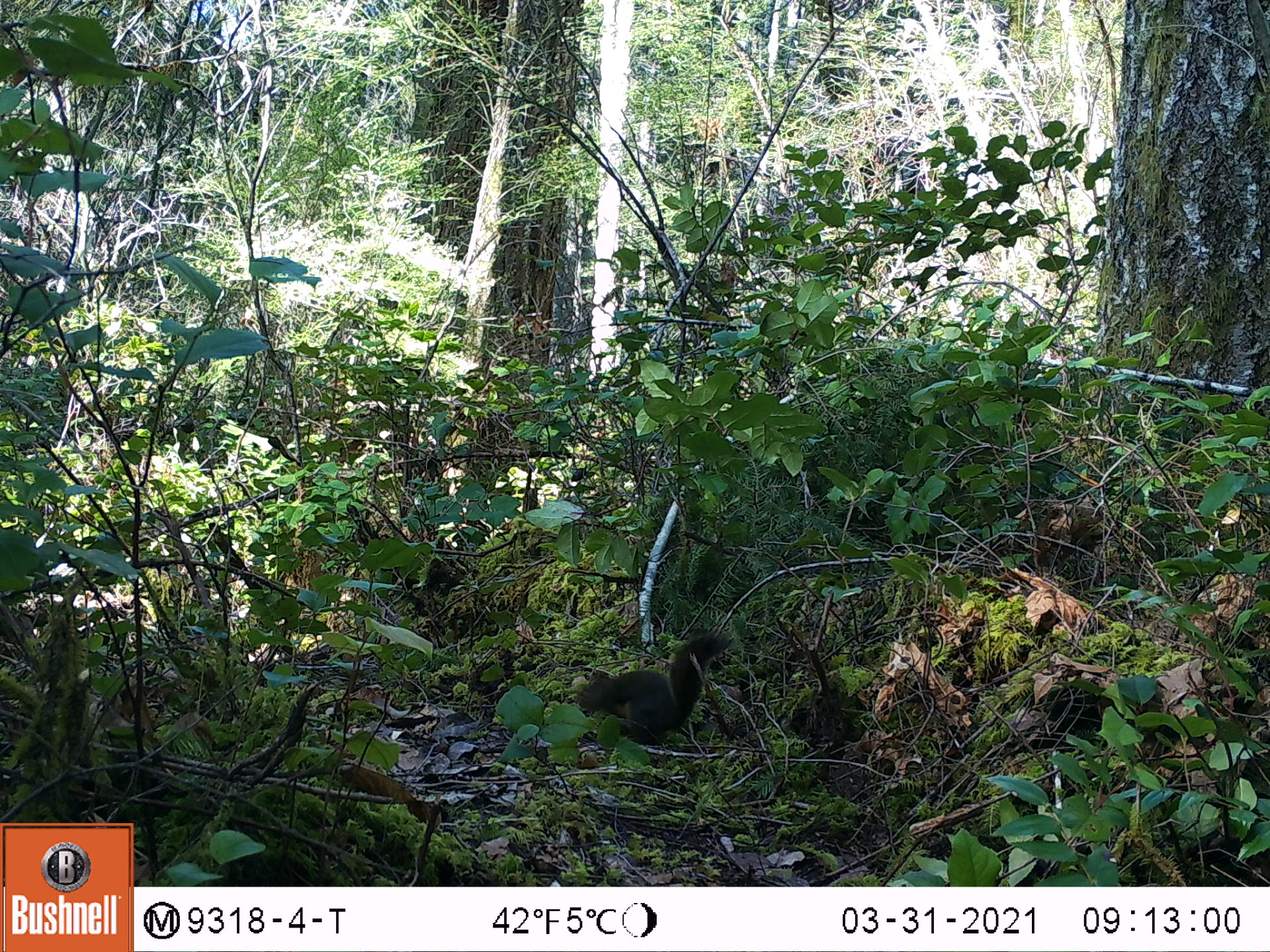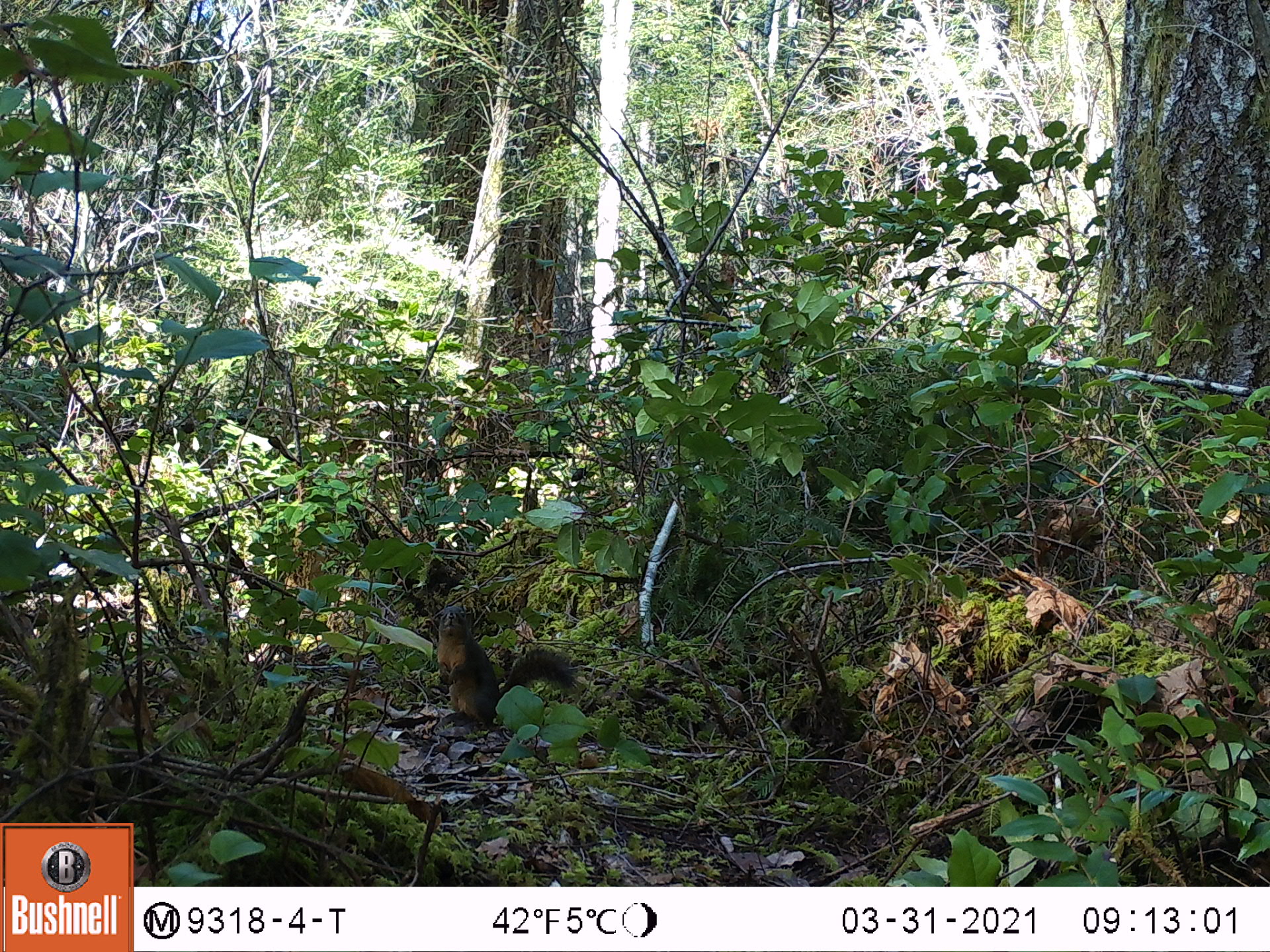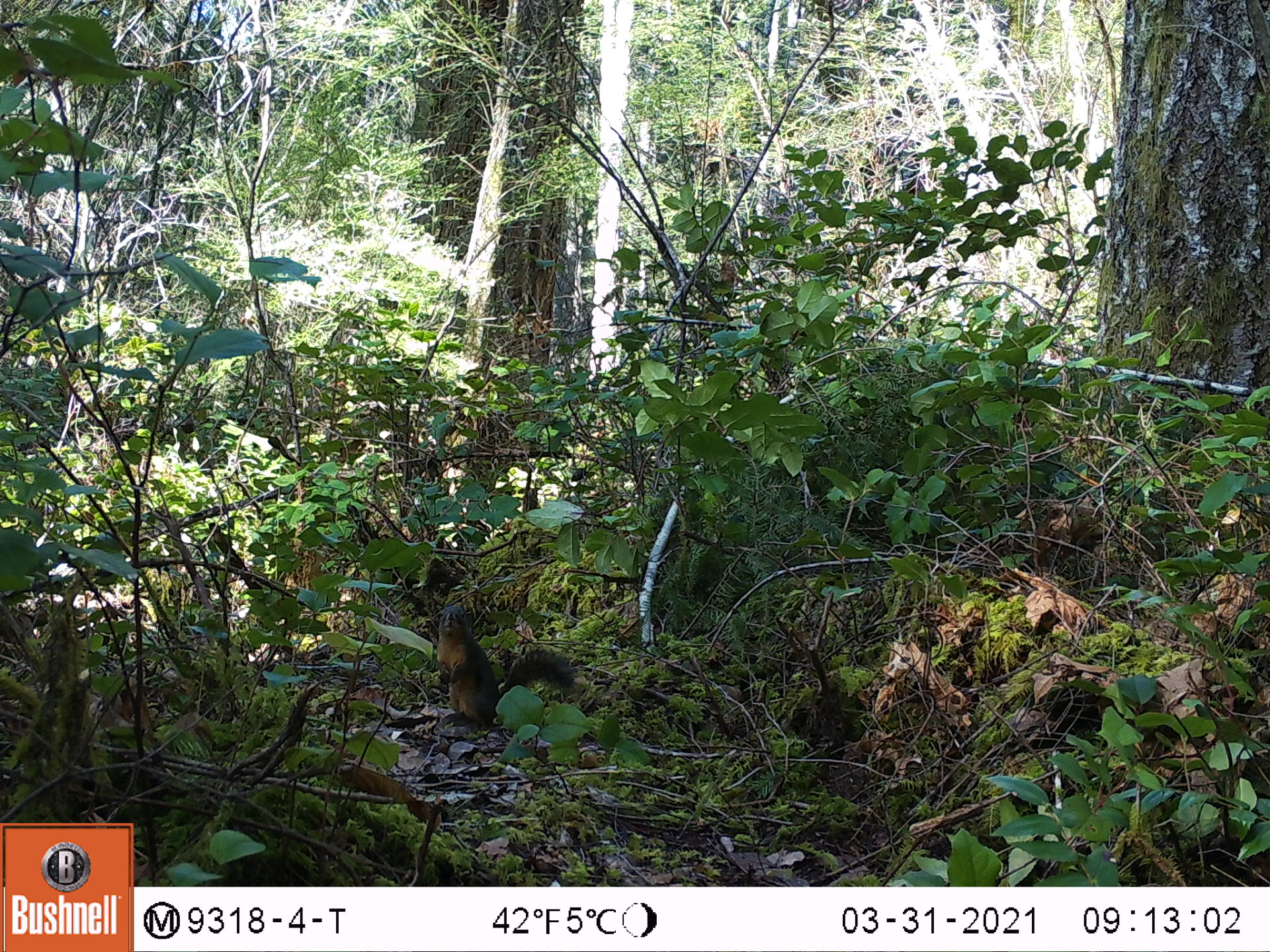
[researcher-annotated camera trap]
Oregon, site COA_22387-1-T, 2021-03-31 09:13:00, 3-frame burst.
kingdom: Animalia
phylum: Chordata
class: Mammalia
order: Rodentia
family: Sciuridae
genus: Tamiasciurus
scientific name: Tamiasciurus douglasii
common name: douglas squirrel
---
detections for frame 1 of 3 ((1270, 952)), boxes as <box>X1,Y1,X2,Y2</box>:
douglas squirrel: <box>575,627,734,752</box>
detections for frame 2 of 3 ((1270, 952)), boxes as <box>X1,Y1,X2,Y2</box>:
douglas squirrel: <box>426,607,577,736</box>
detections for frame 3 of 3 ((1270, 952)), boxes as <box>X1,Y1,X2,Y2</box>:
douglas squirrel: <box>428,608,577,731</box>